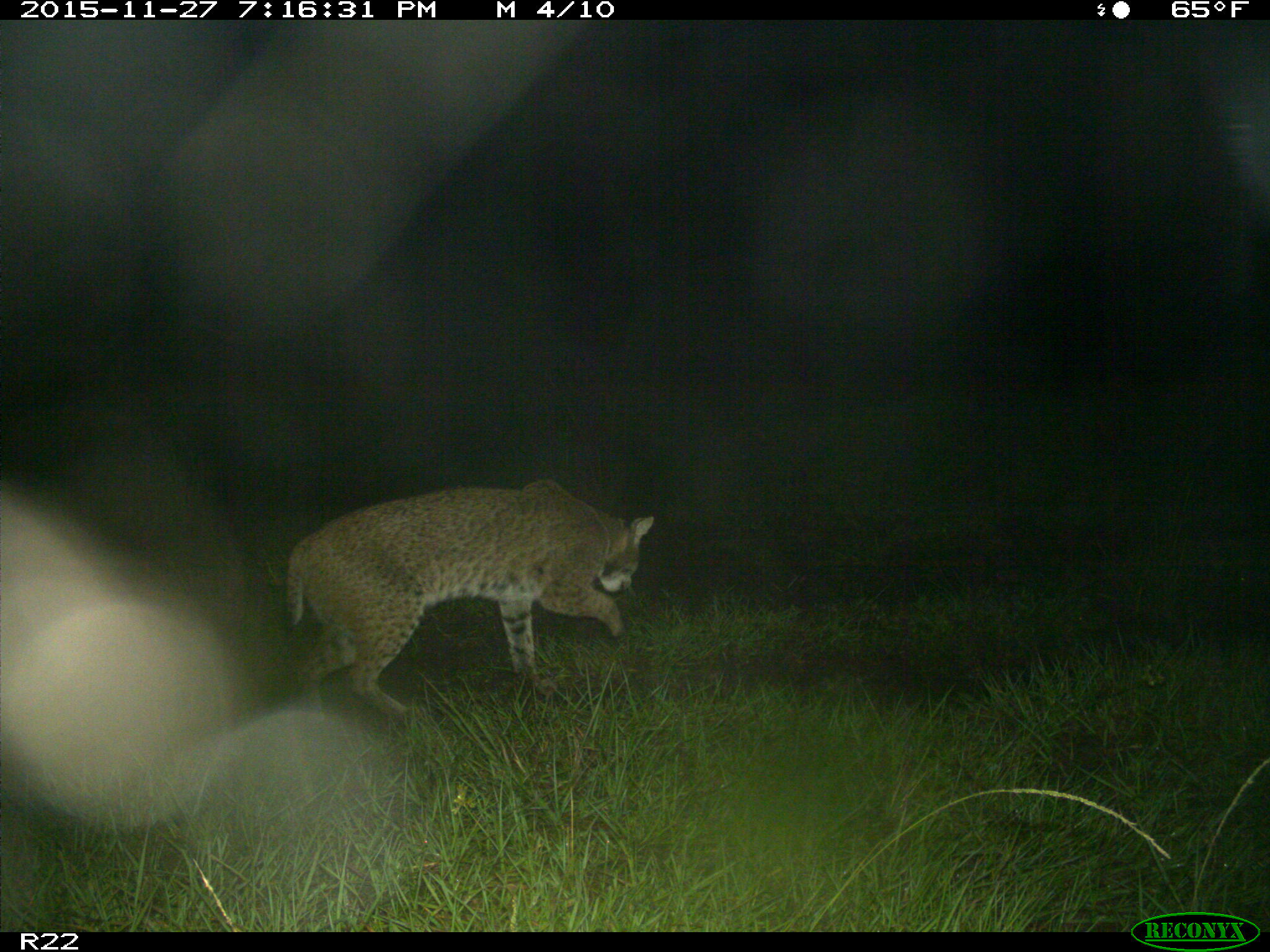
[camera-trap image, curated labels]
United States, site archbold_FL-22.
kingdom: Animalia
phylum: Chordata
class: Mammalia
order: Carnivora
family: Felidae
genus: Lynx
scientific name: Lynx rufus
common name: bobcat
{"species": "Lynx rufus (bobcat)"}